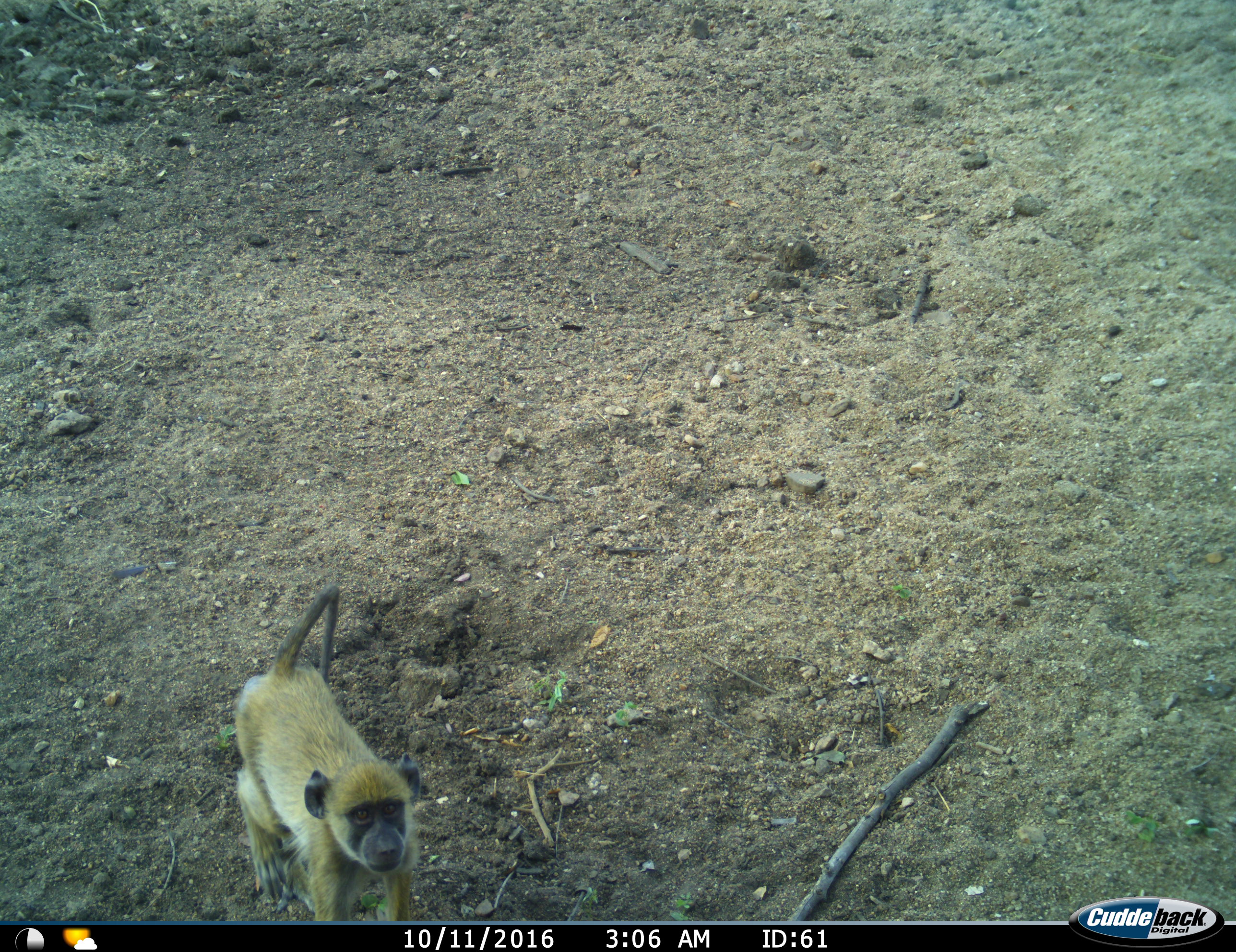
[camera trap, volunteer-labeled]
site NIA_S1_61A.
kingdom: Animalia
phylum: Chordata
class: Mammalia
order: Primates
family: Cercopithecidae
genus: Papio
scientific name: Papio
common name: baboon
Baboon (Papio), count 1. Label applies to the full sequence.